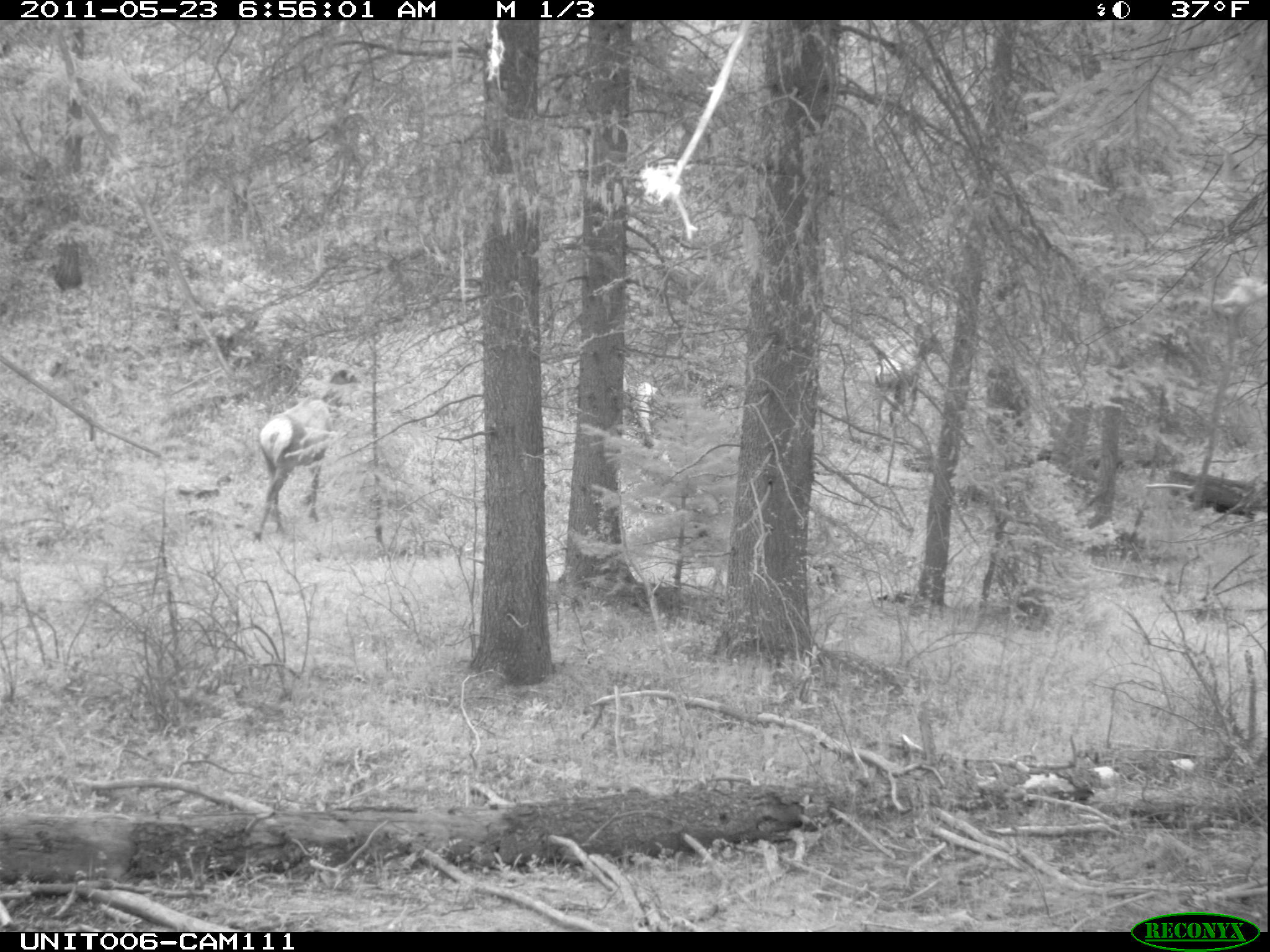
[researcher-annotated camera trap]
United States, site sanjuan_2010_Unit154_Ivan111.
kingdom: Animalia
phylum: Chordata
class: Mammalia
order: Artiodactyla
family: Cervidae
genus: Cervus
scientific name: Cervus elaphus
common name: red deer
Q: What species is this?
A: Cervus elaphus (red deer).